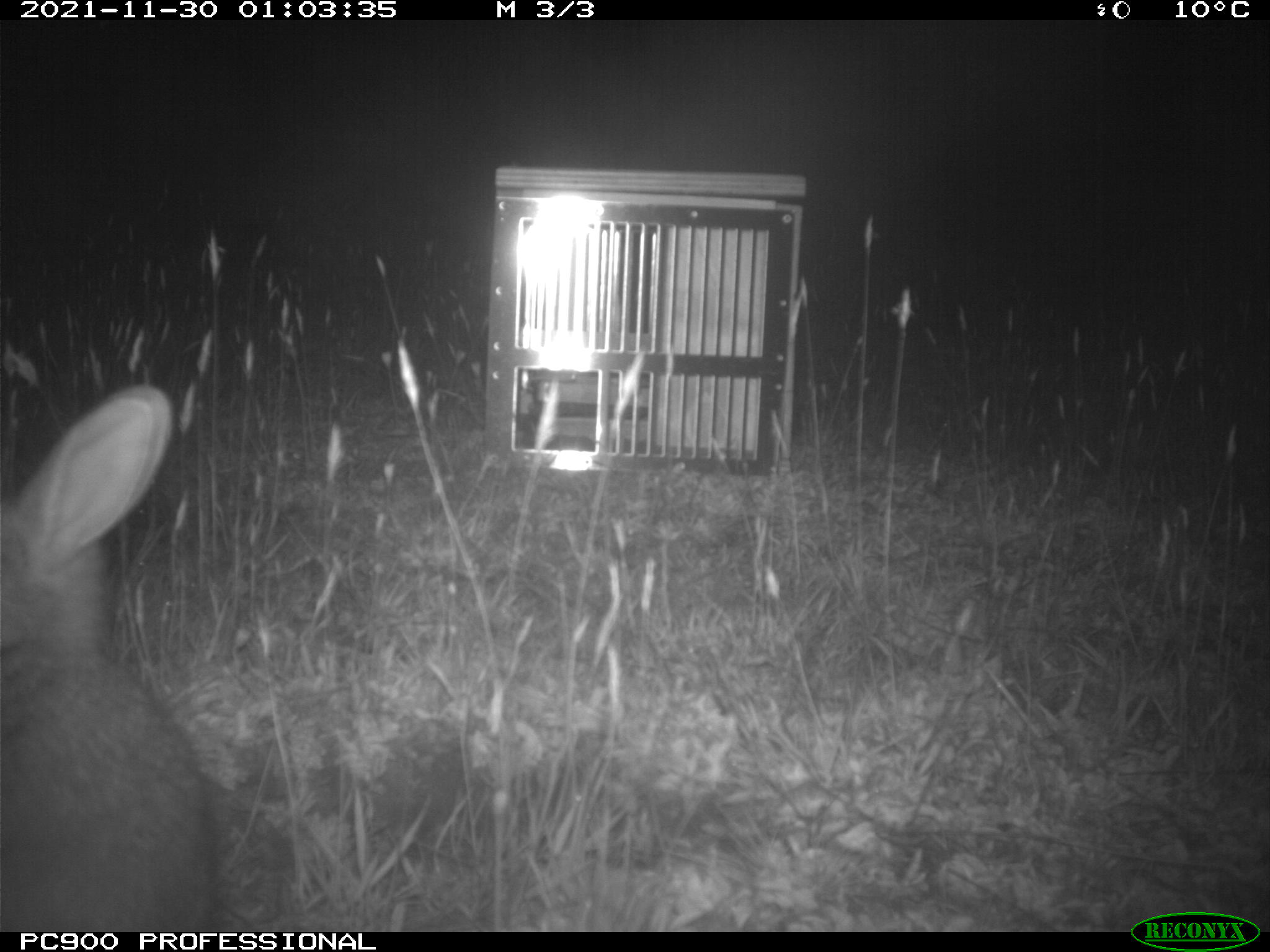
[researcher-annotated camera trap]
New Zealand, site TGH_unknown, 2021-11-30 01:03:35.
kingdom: Animalia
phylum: Chordata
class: Mammalia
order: Lagomorpha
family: Leporidae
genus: Oryctolagus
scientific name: Oryctolagus cuniculus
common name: european rabbit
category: rabbit